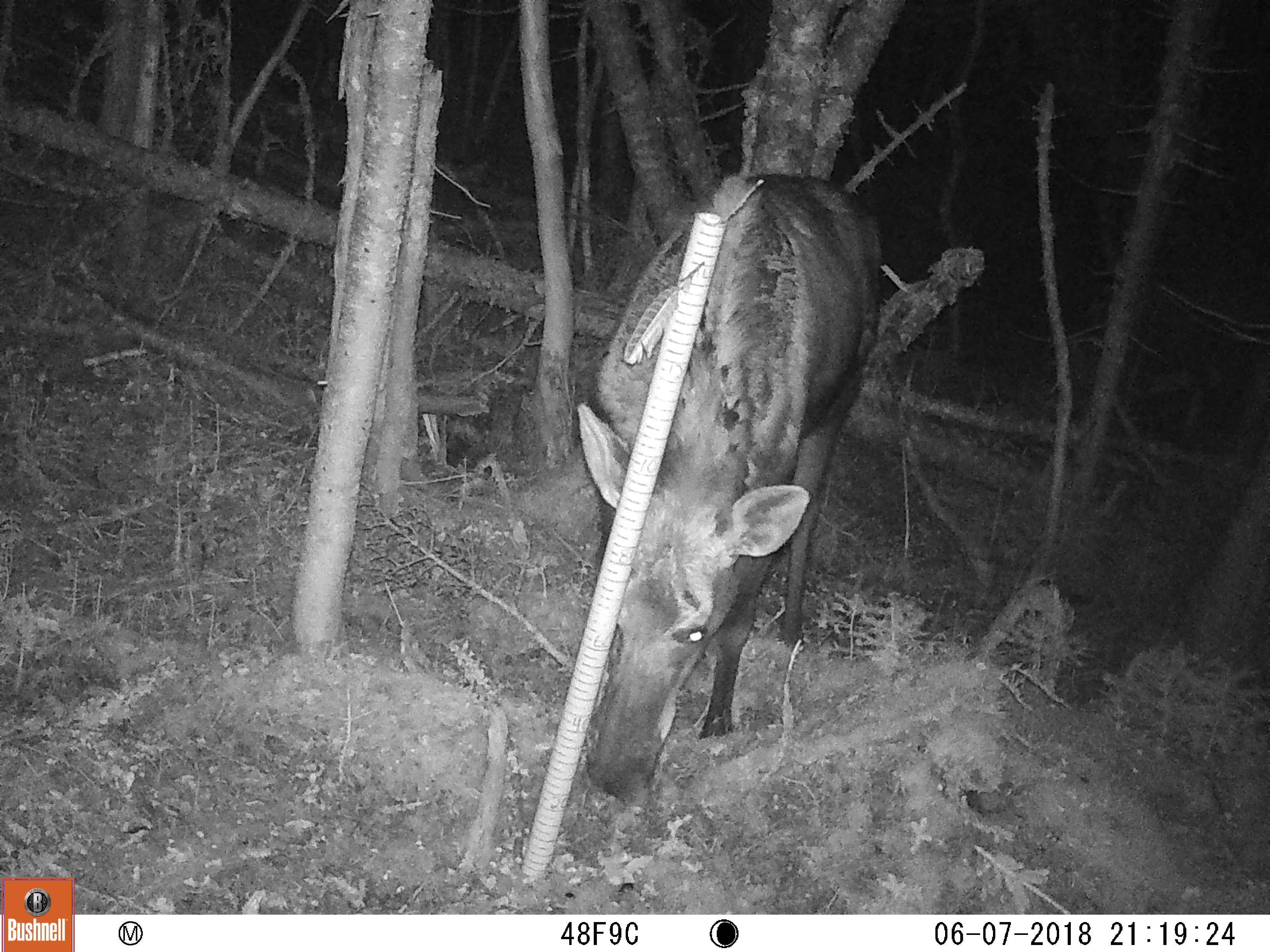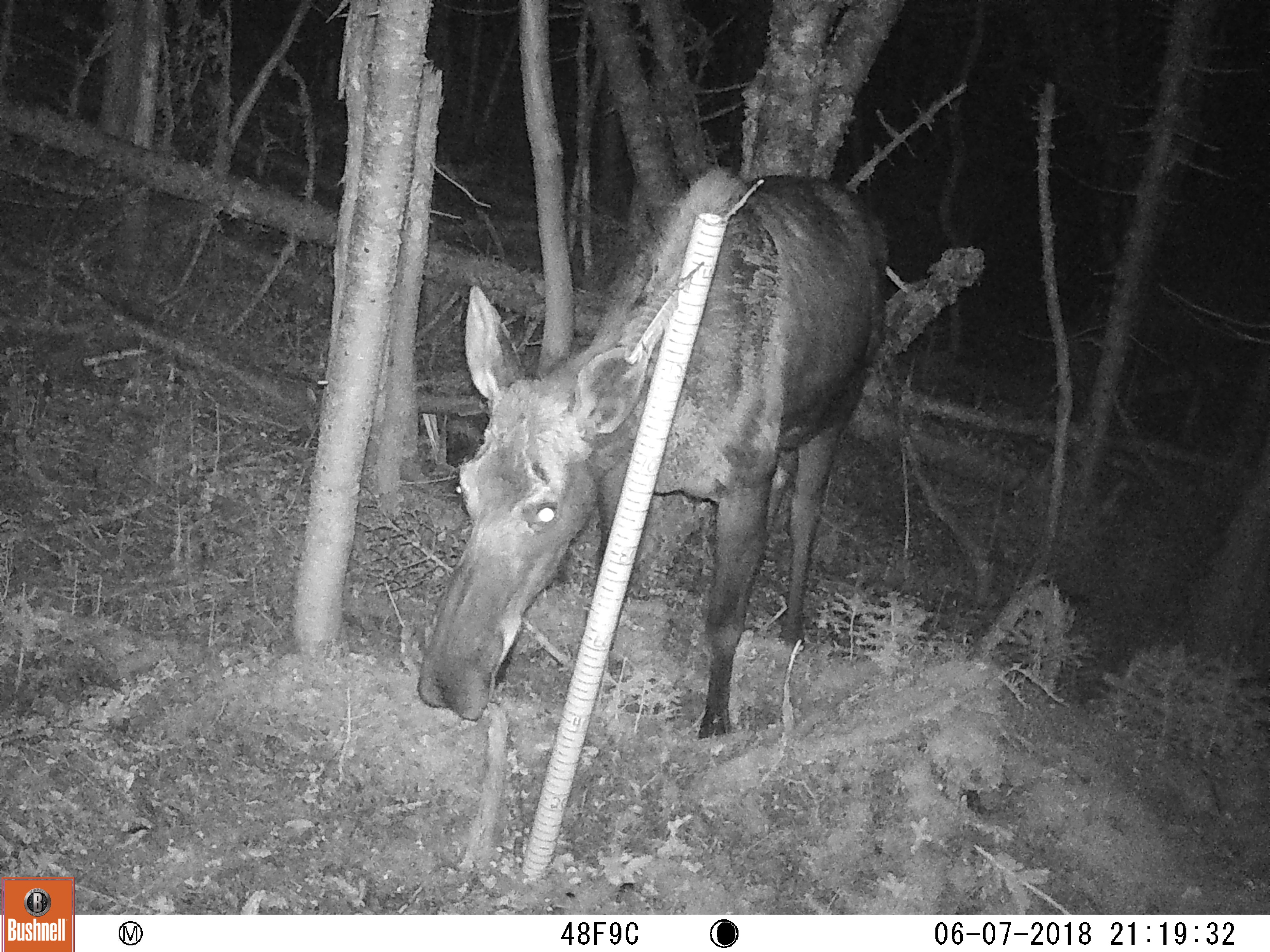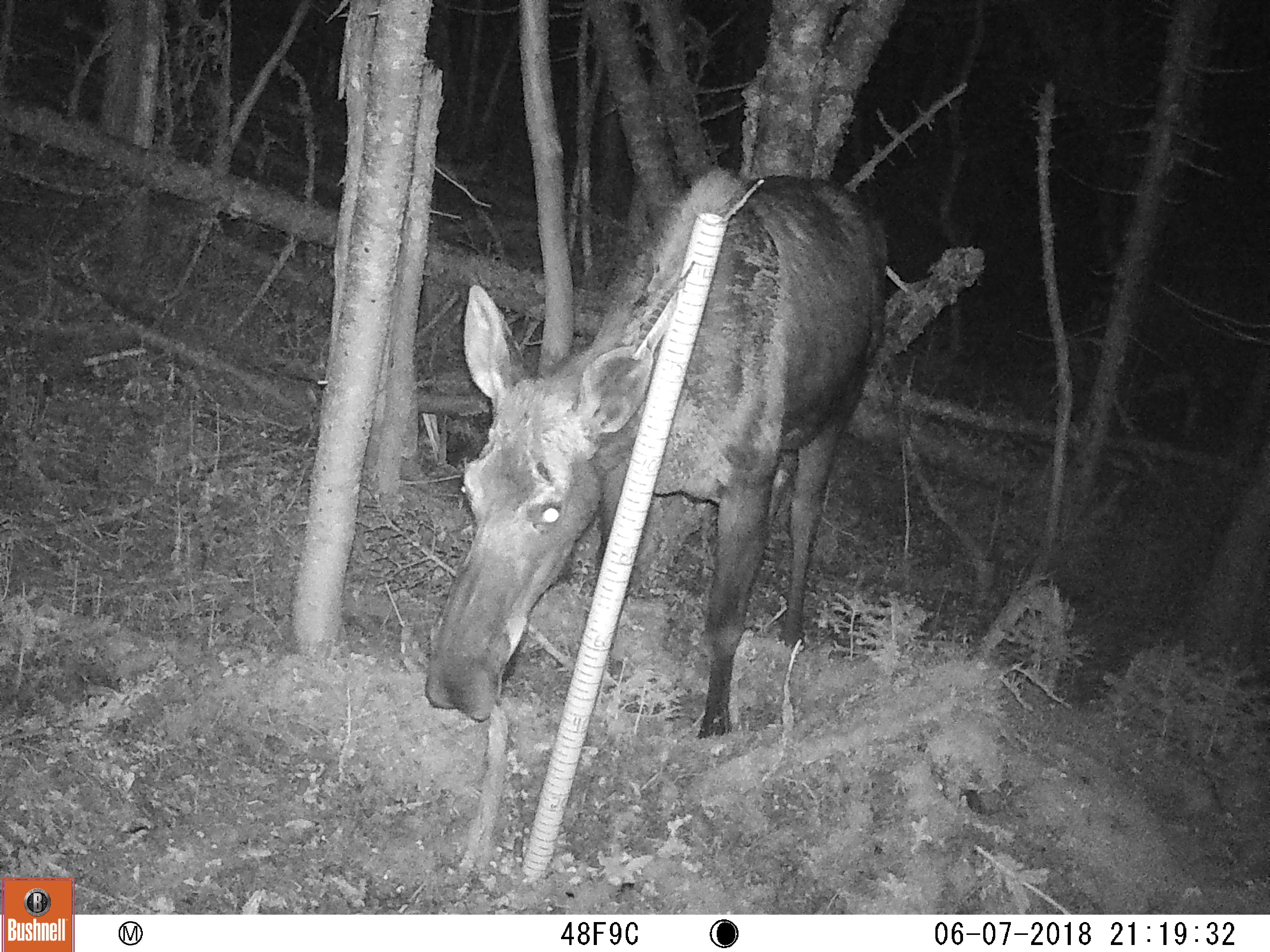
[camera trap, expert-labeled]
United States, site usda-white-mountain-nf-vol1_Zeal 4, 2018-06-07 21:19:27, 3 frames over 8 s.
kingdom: Animalia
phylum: Chordata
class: Mammalia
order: Artiodactyla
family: Cervidae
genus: Alces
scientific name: Alces alces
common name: moose